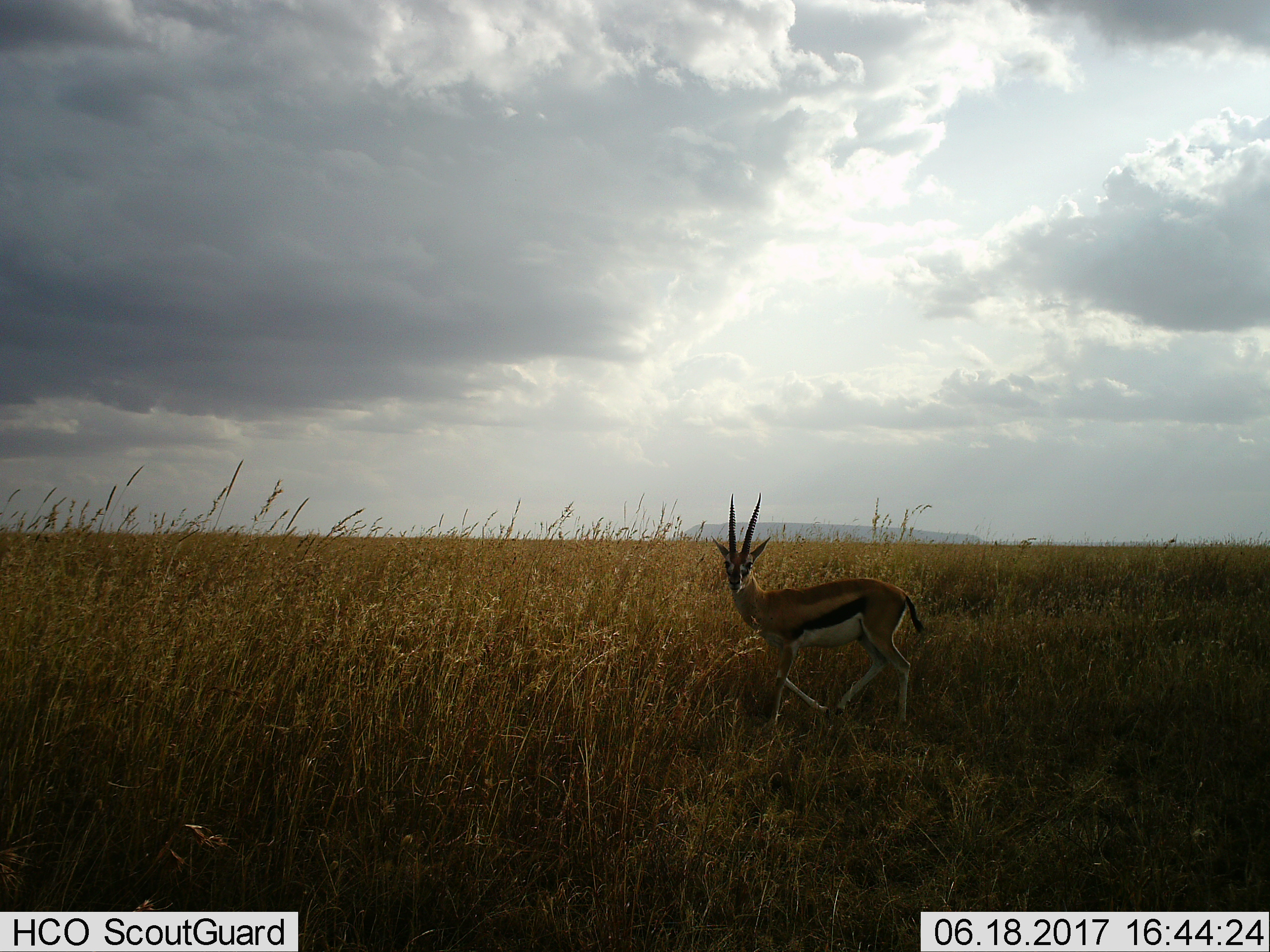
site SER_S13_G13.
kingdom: Animalia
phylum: Chordata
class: Mammalia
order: Artiodactyla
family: Bovidae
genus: Eudorcas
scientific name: Eudorcas thomsonii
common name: thomson's gazelle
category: gazellethomsons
Gazellethomsons (thomson's gazelle) (Eudorcas thomsonii), count 1. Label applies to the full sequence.